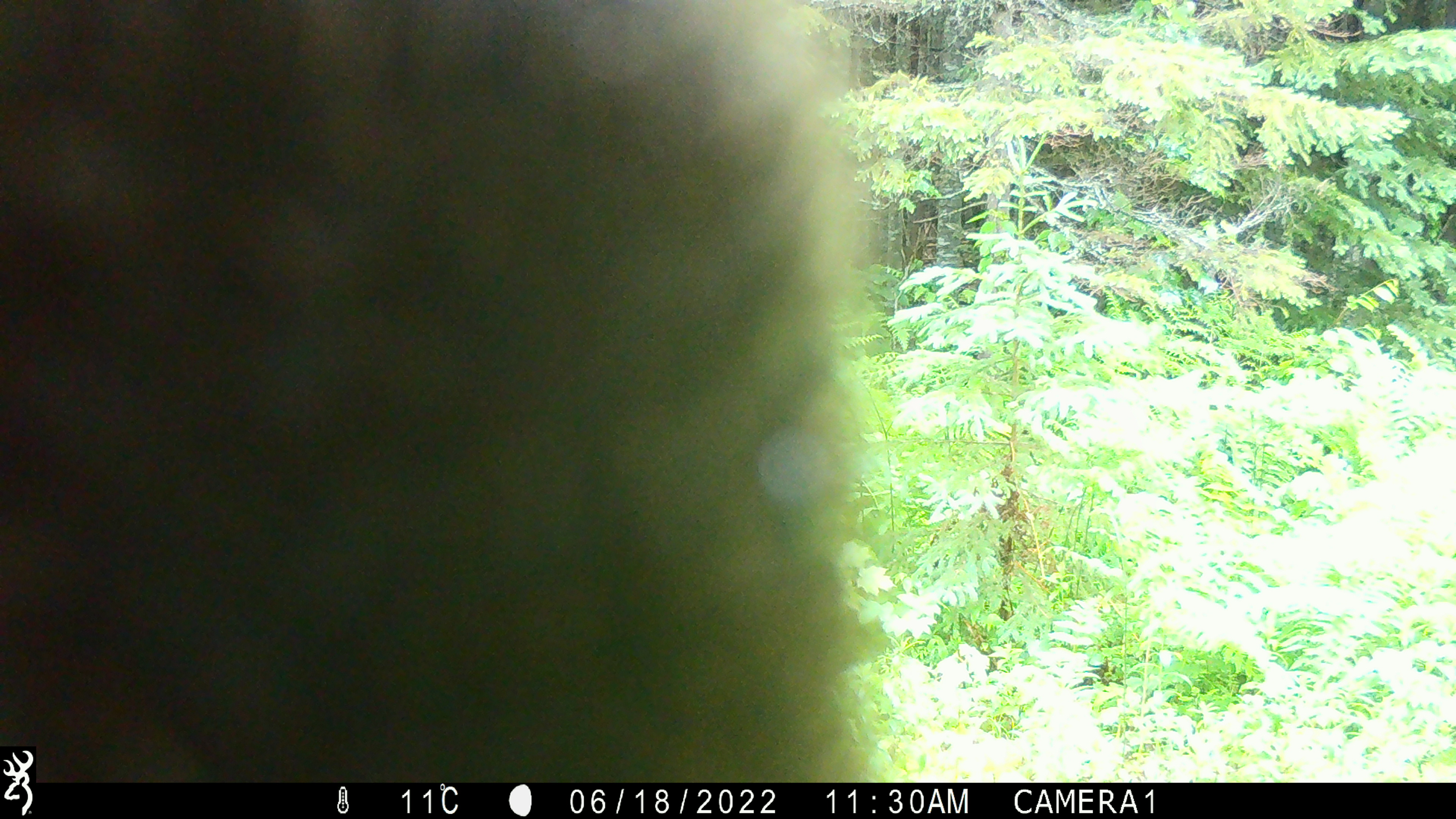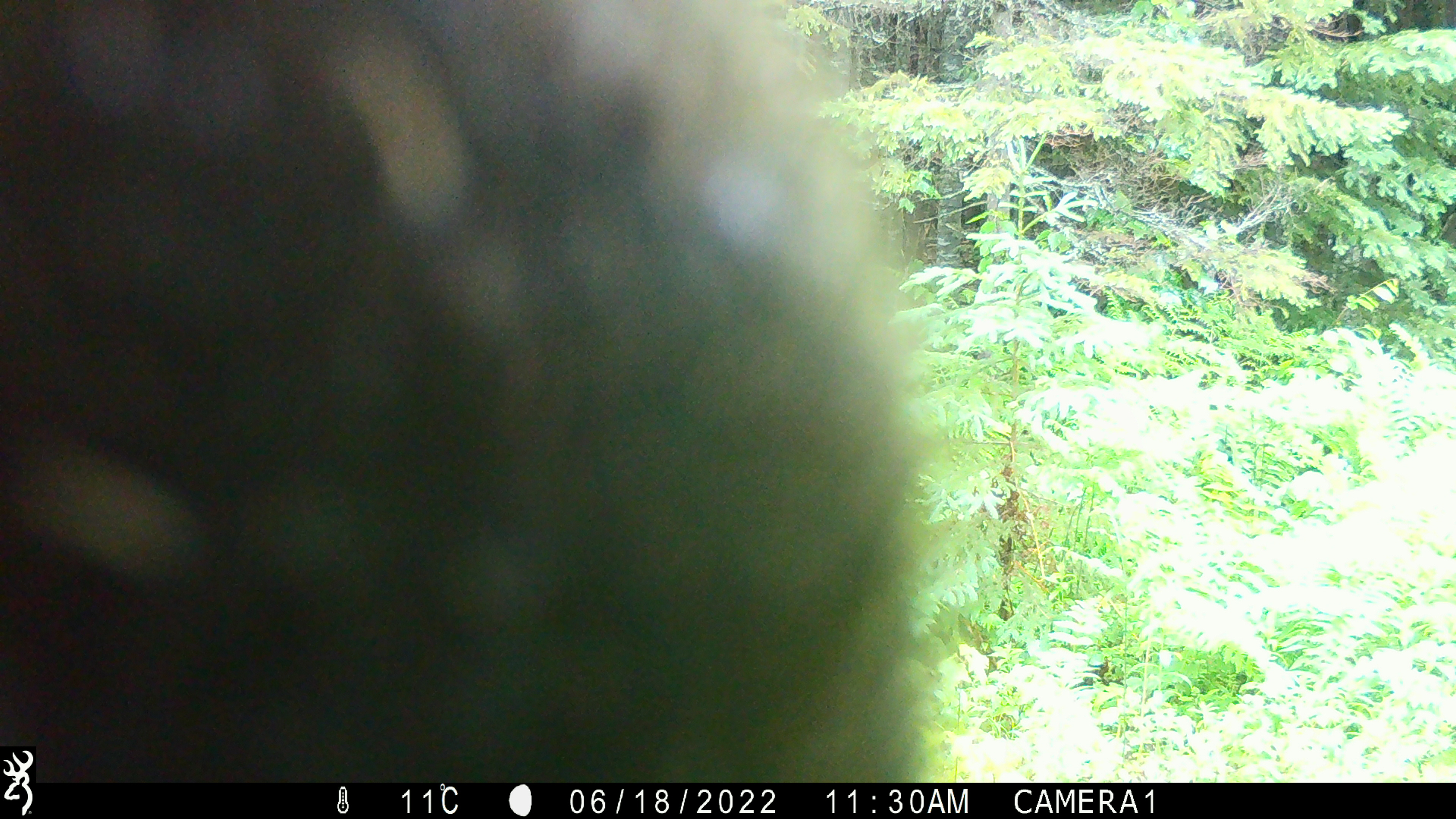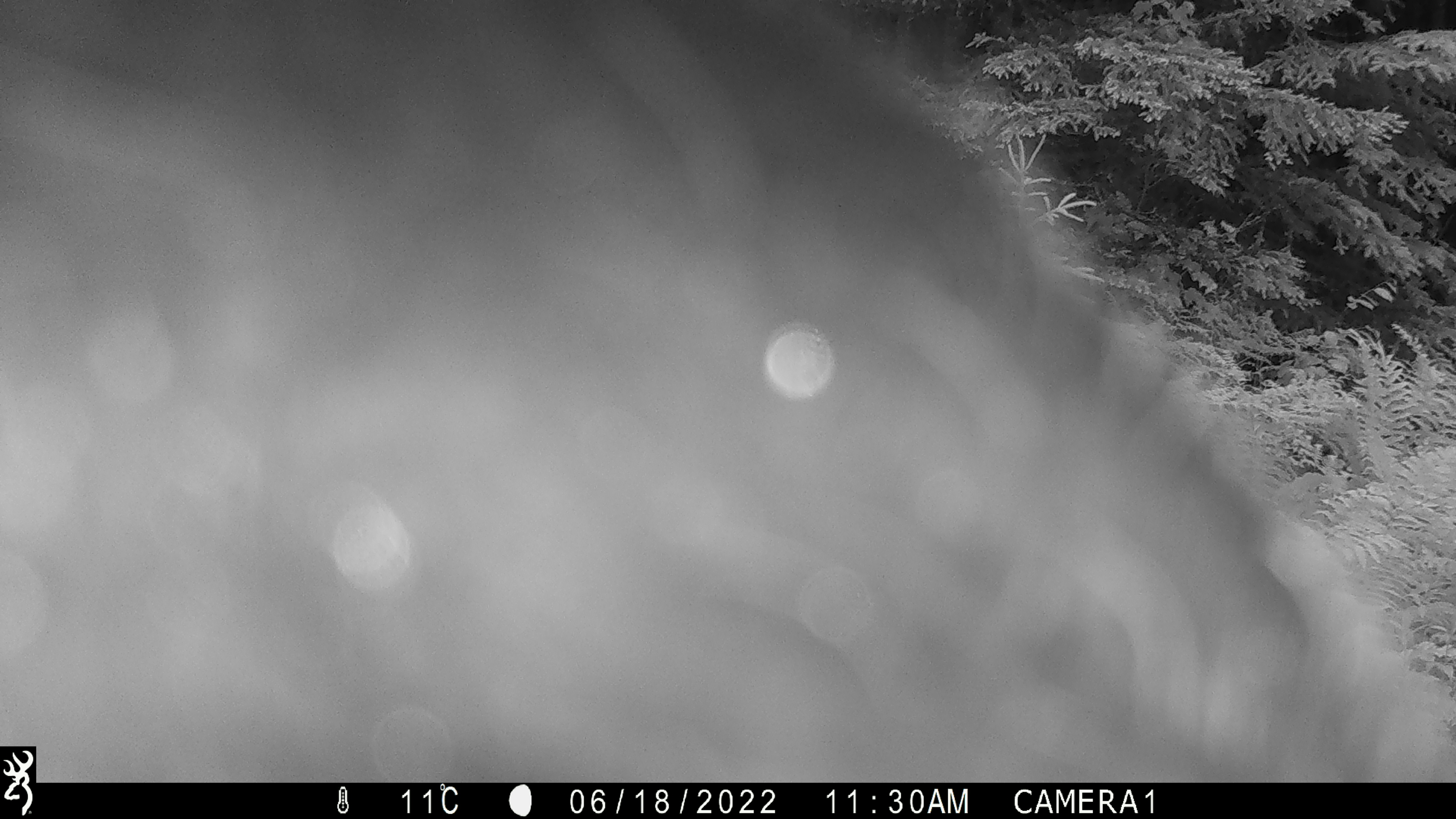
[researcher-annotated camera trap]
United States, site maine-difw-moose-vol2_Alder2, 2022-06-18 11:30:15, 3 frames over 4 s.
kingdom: Animalia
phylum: Chordata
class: Mammalia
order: Artiodactyla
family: Cervidae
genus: Alces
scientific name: Alces alces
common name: moose